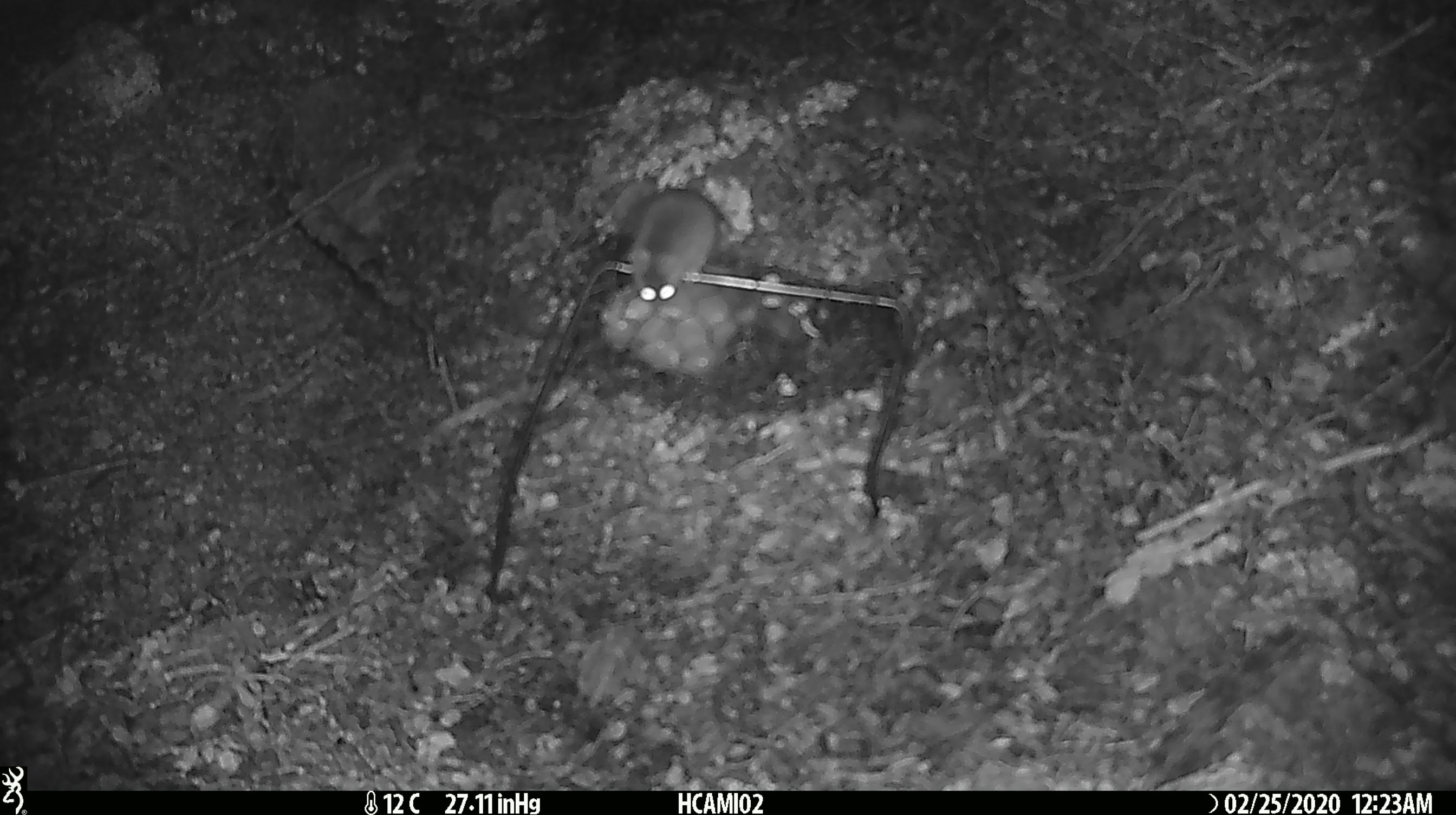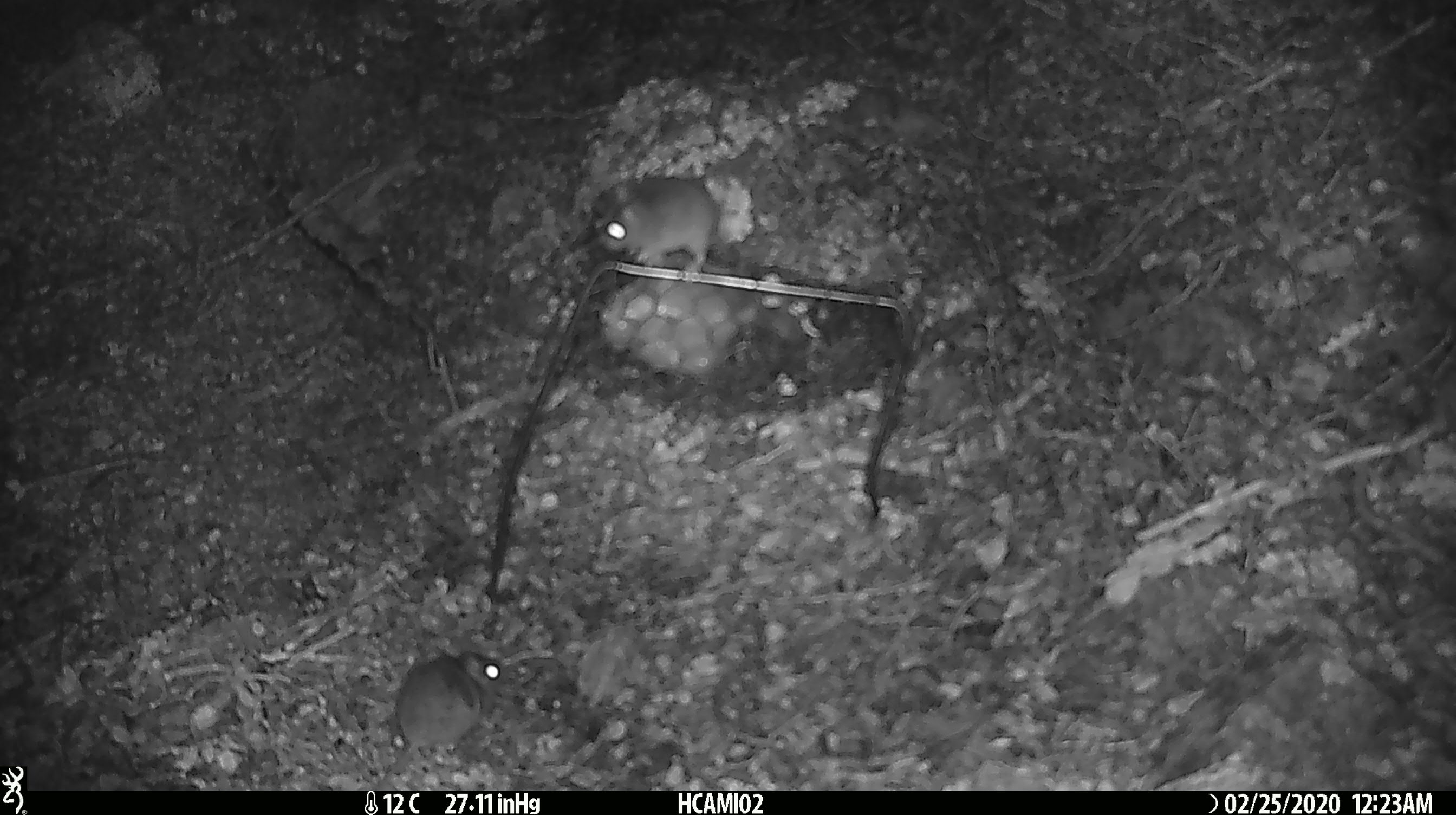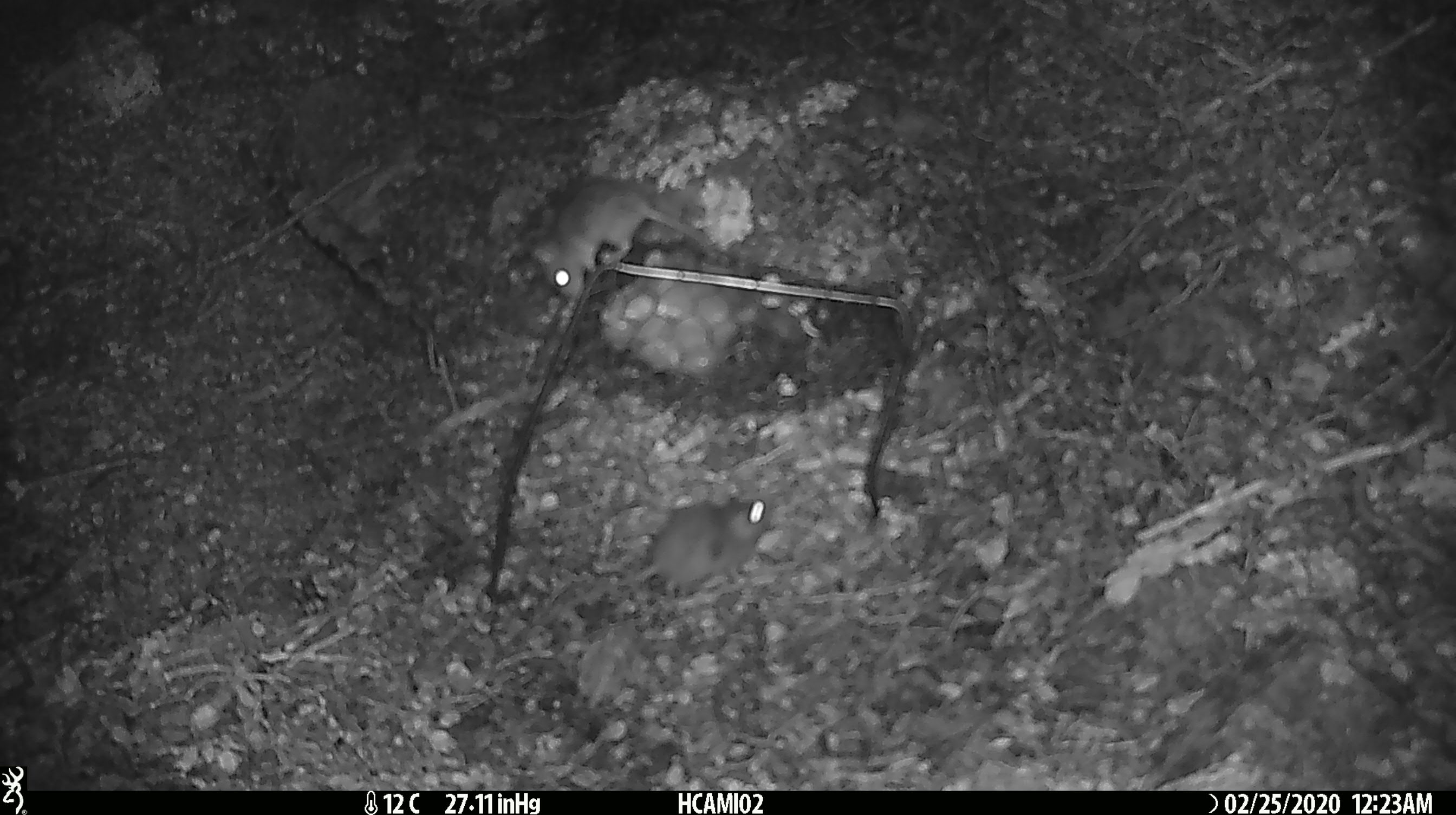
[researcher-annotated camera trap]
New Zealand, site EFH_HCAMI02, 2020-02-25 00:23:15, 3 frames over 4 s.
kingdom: Animalia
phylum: Chordata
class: Mammalia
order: Rodentia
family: Muridae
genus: Mus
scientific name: Mus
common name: mouse